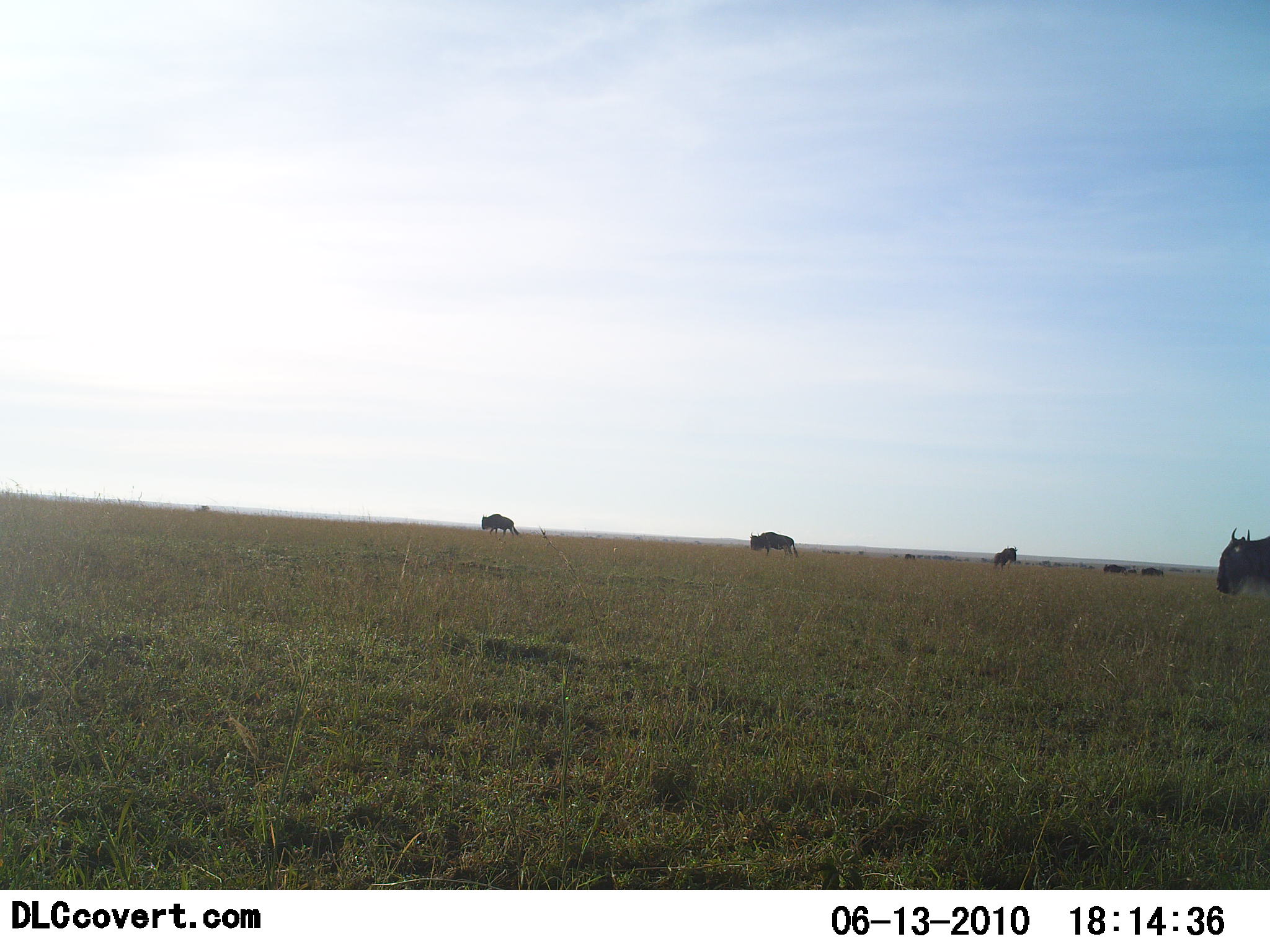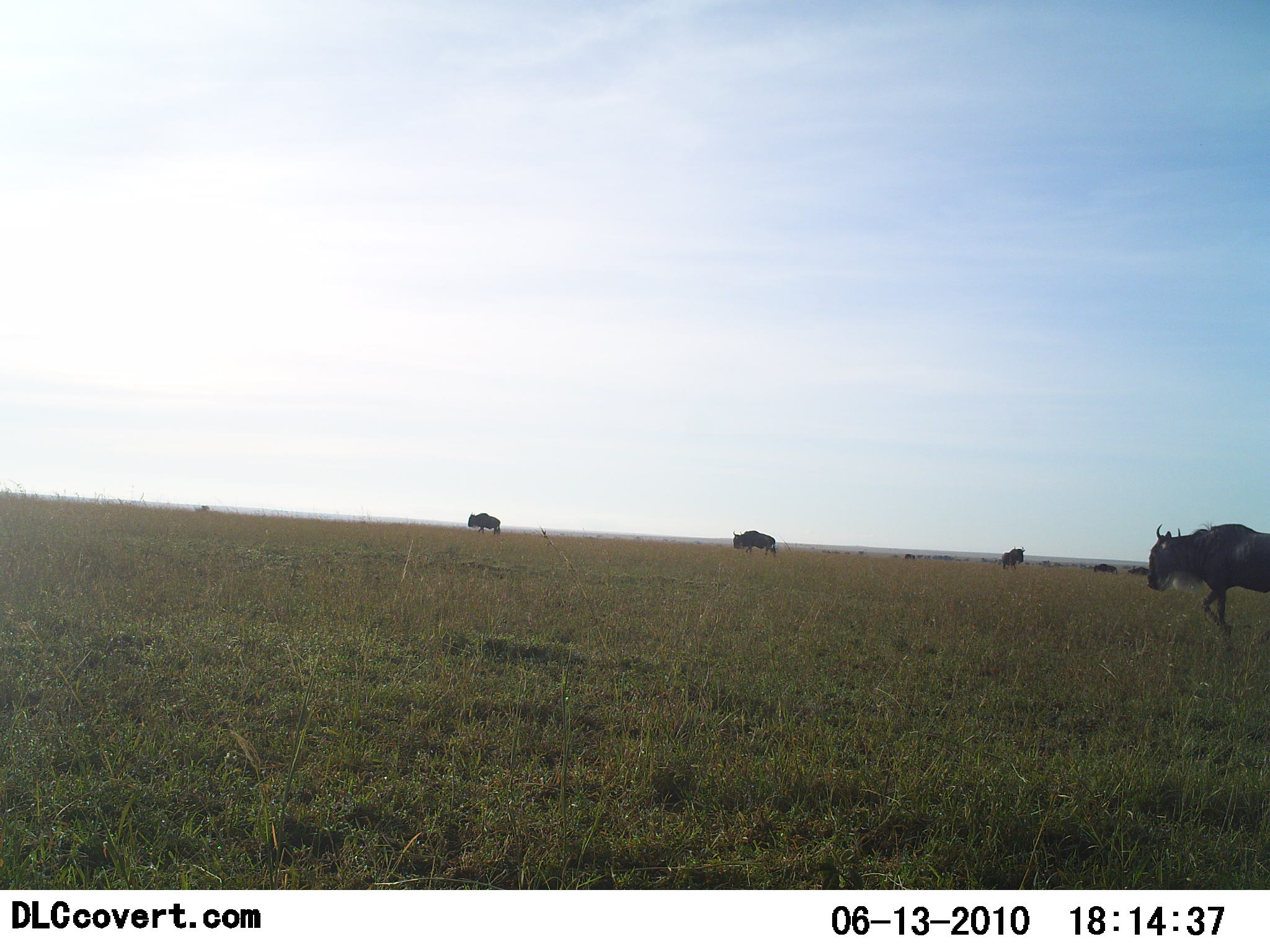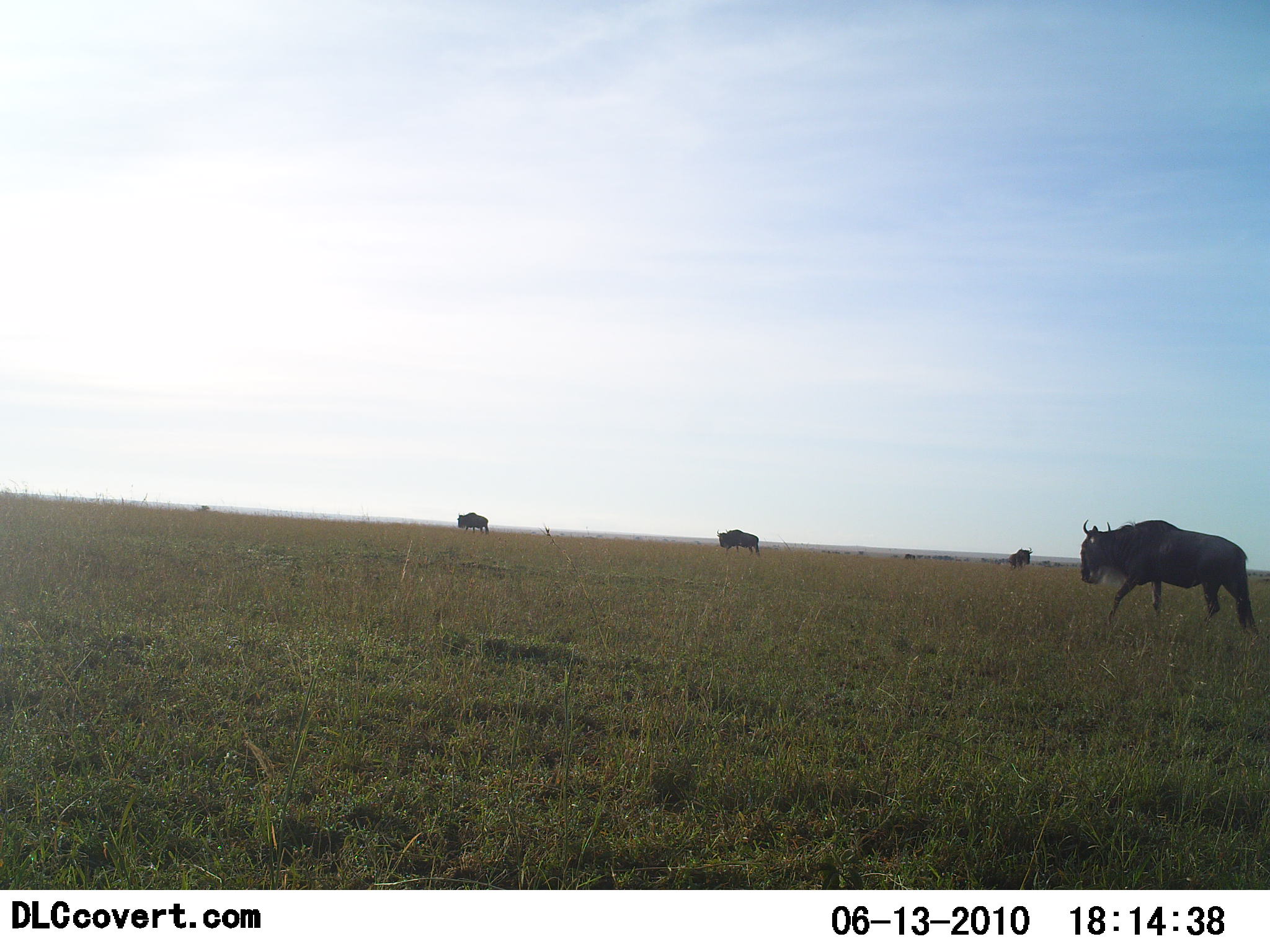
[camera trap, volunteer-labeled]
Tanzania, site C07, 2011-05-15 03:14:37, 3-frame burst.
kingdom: Animalia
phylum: Chordata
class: Mammalia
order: Artiodactyla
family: Bovidae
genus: Connochaetes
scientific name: Connochaetes taurinus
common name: blue wildebeest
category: wildebeest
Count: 4.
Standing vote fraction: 7%.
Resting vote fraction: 0%.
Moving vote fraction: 100%.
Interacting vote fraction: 0%.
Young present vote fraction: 0%.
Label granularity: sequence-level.